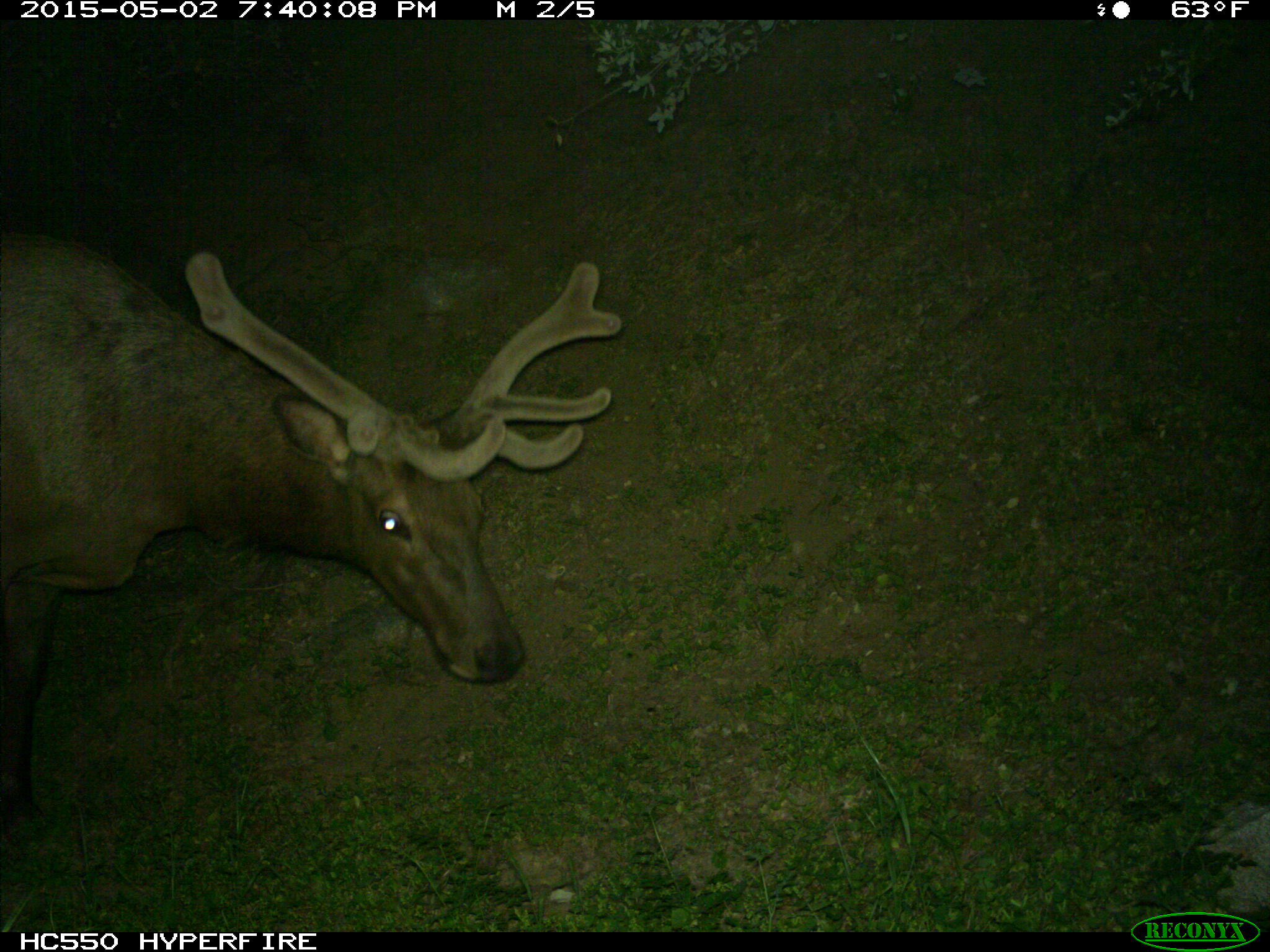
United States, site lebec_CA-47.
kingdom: Animalia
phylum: Chordata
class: Mammalia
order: Artiodactyla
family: Cervidae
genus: Cervus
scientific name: Cervus canadensis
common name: elk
Cervus canadensis (elk).